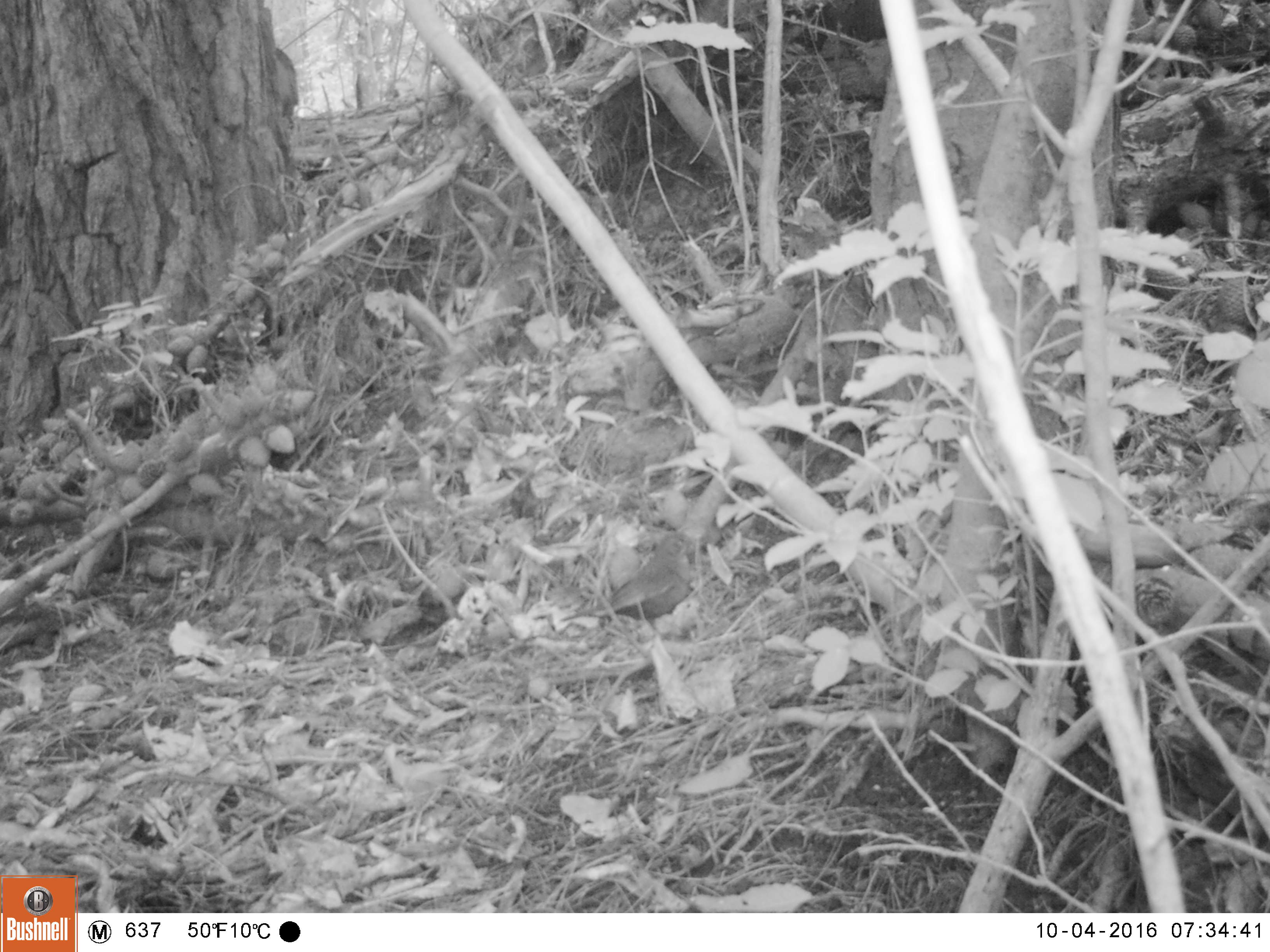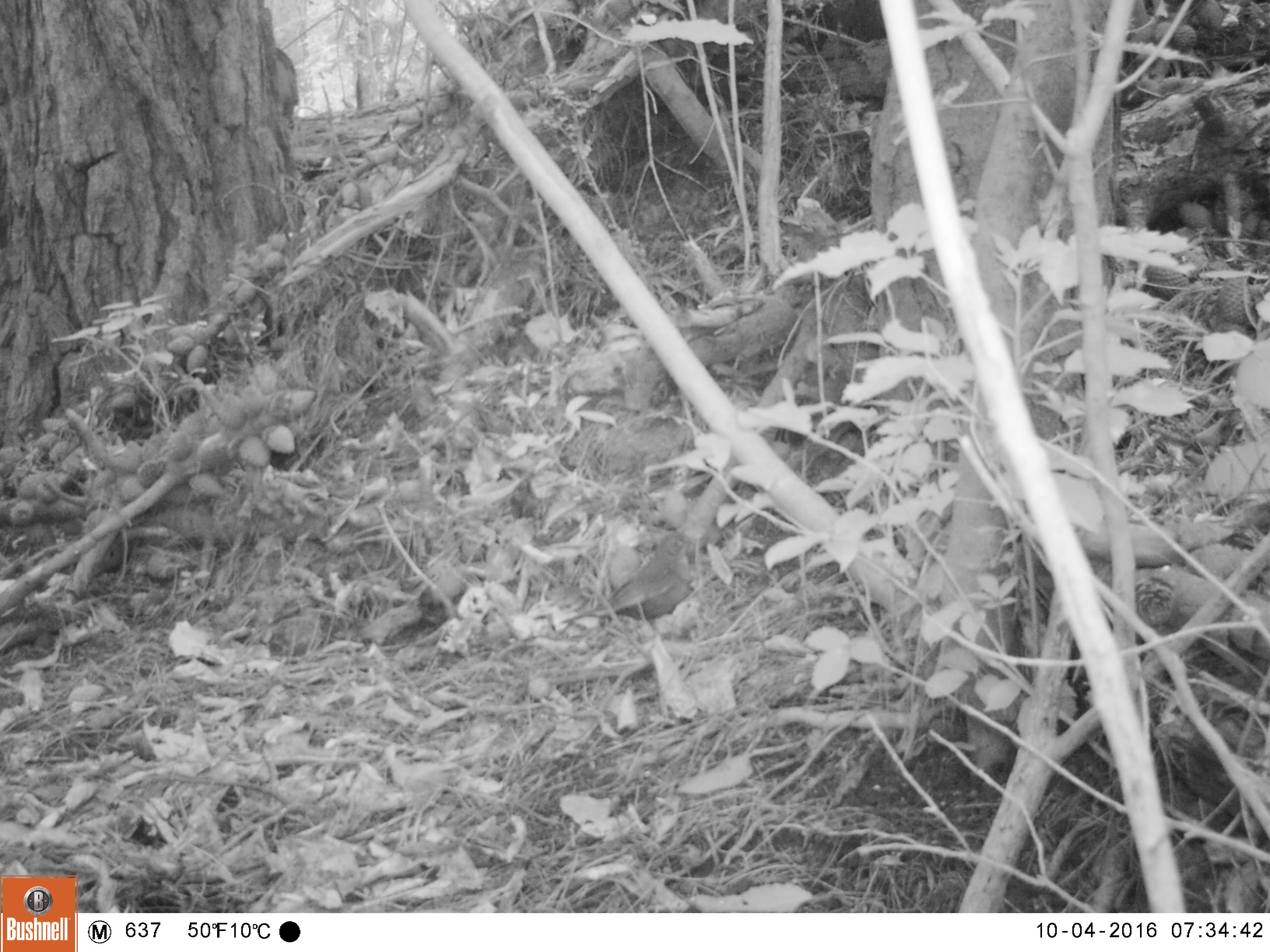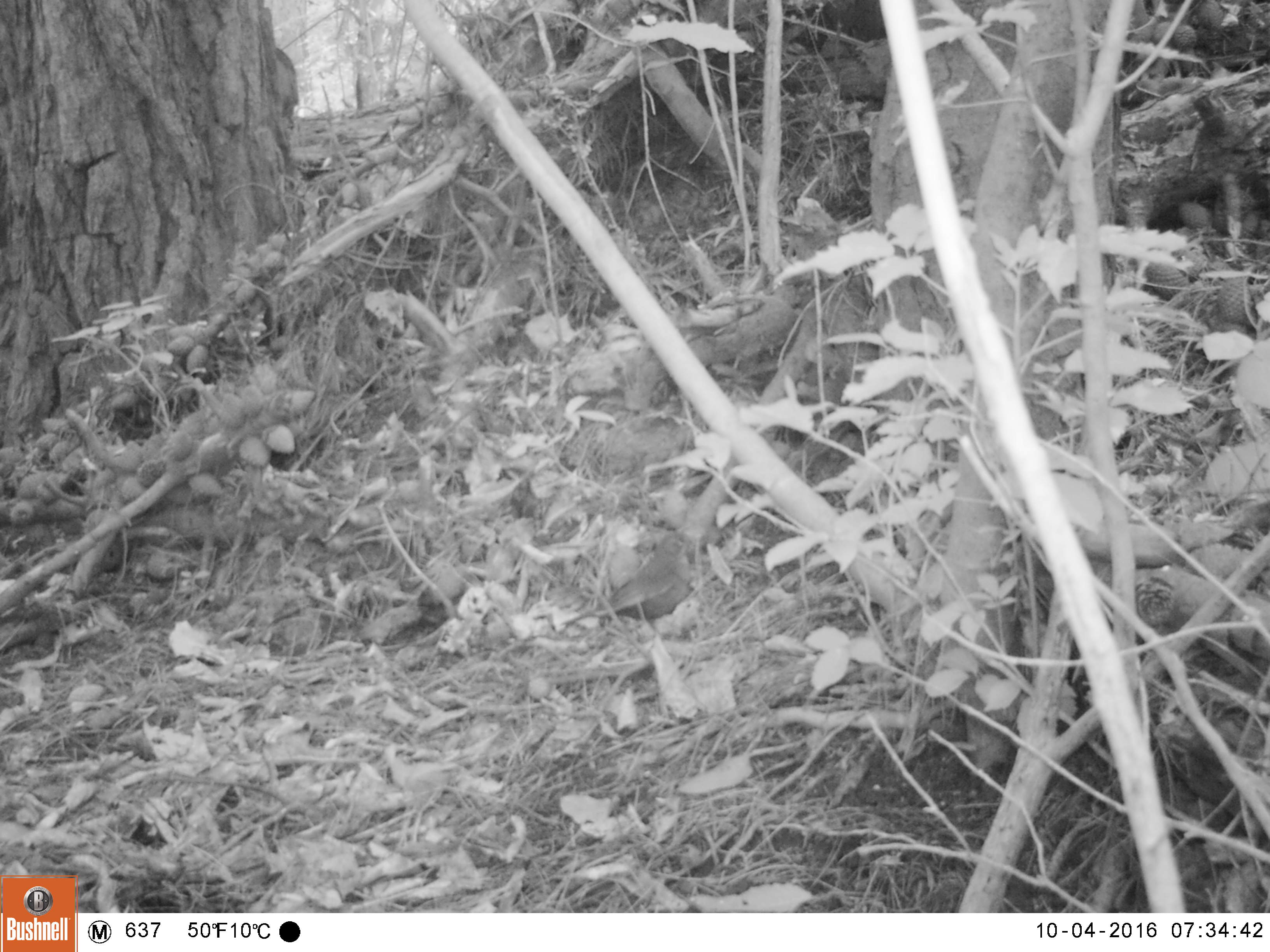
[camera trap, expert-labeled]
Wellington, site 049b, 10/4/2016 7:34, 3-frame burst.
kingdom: Animalia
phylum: Chordata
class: Aves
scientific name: Aves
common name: bird